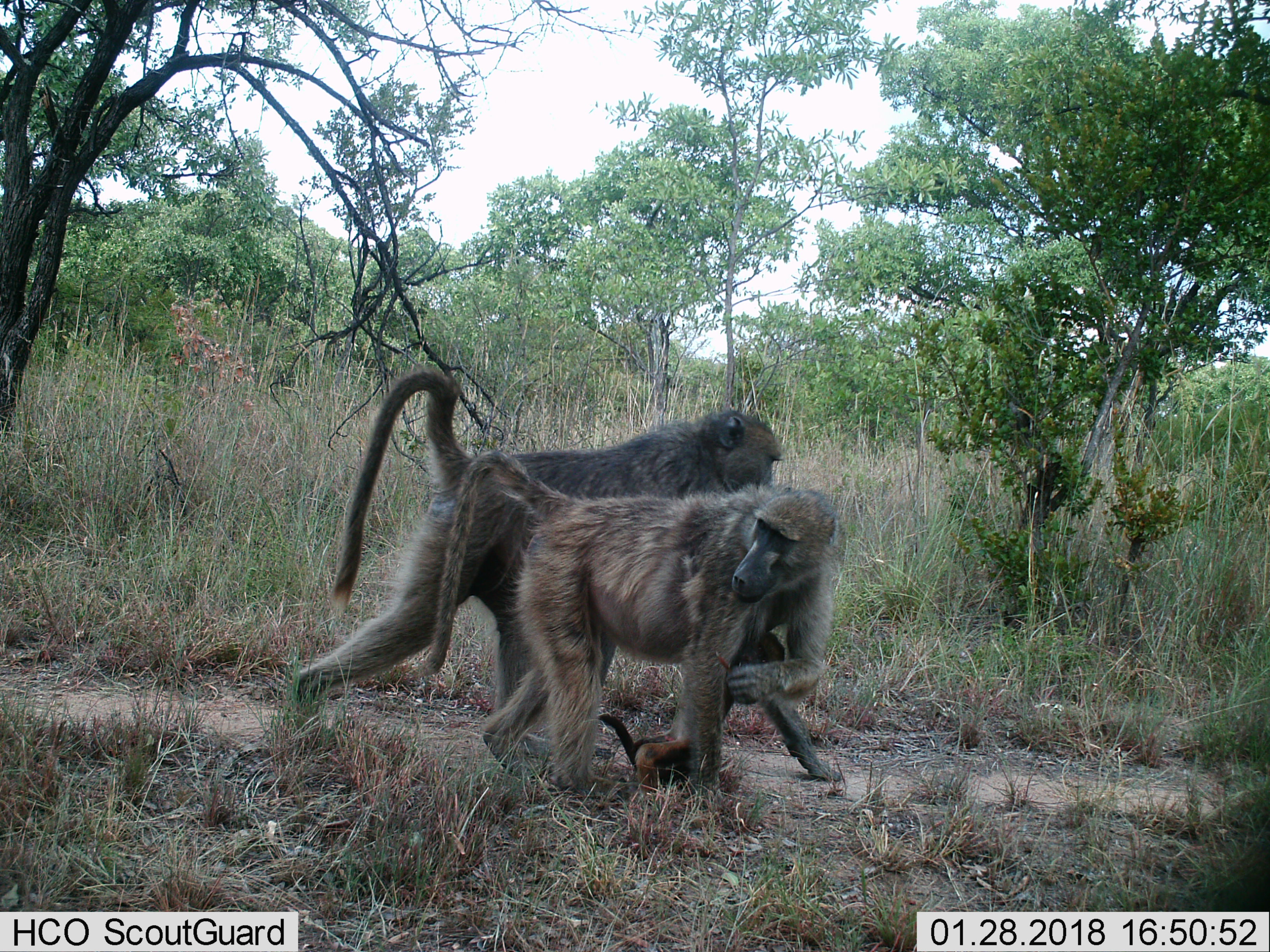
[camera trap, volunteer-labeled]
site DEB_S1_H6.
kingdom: Animalia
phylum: Chordata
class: Mammalia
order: Primates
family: Cercopithecidae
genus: Papio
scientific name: Papio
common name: baboon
Baboon (Papio), count 3. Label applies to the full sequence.